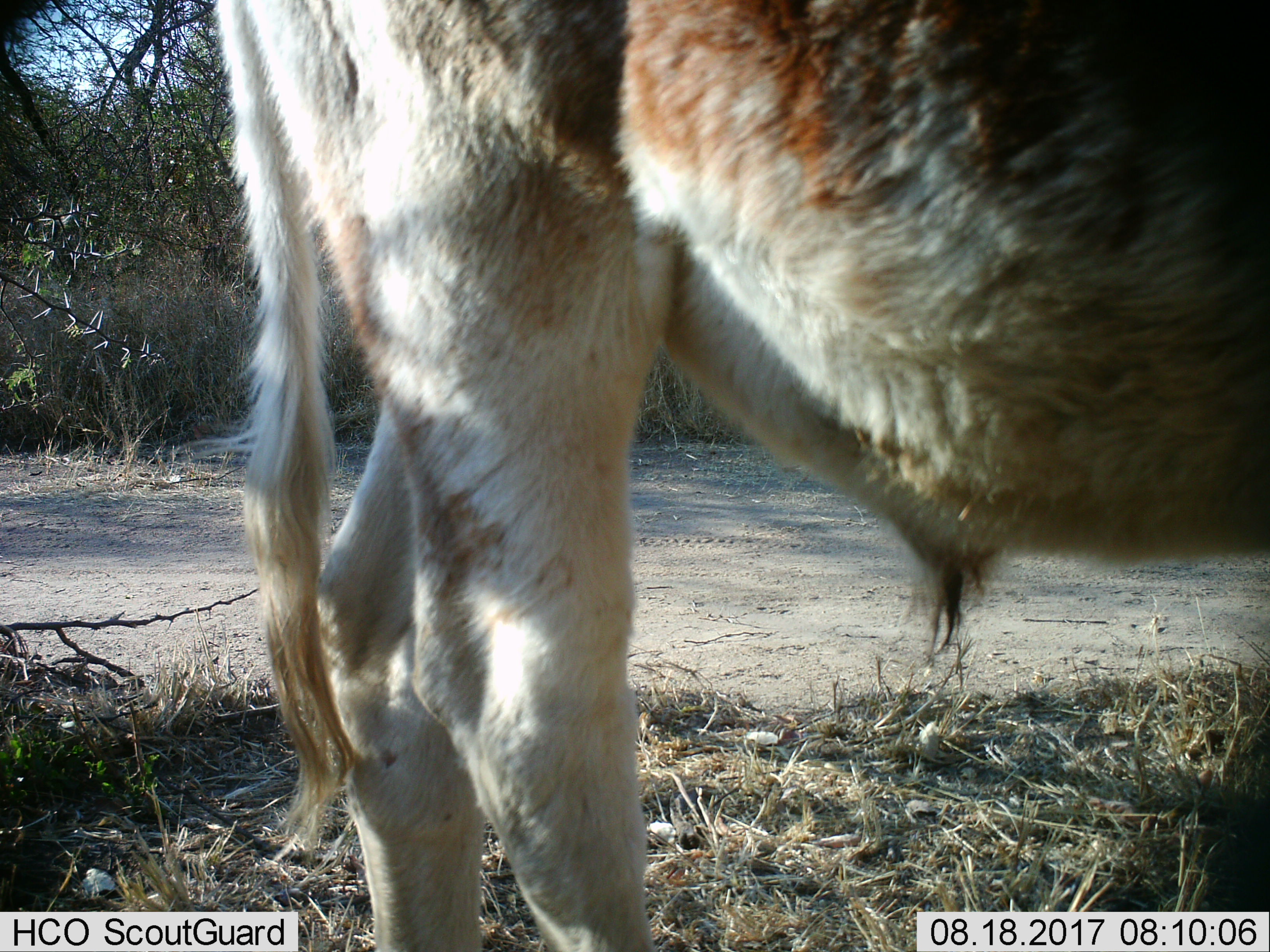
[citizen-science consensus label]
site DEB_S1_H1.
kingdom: Animalia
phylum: Chordata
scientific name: Vertebrata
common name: domestic animal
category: domesticanimal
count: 1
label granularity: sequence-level